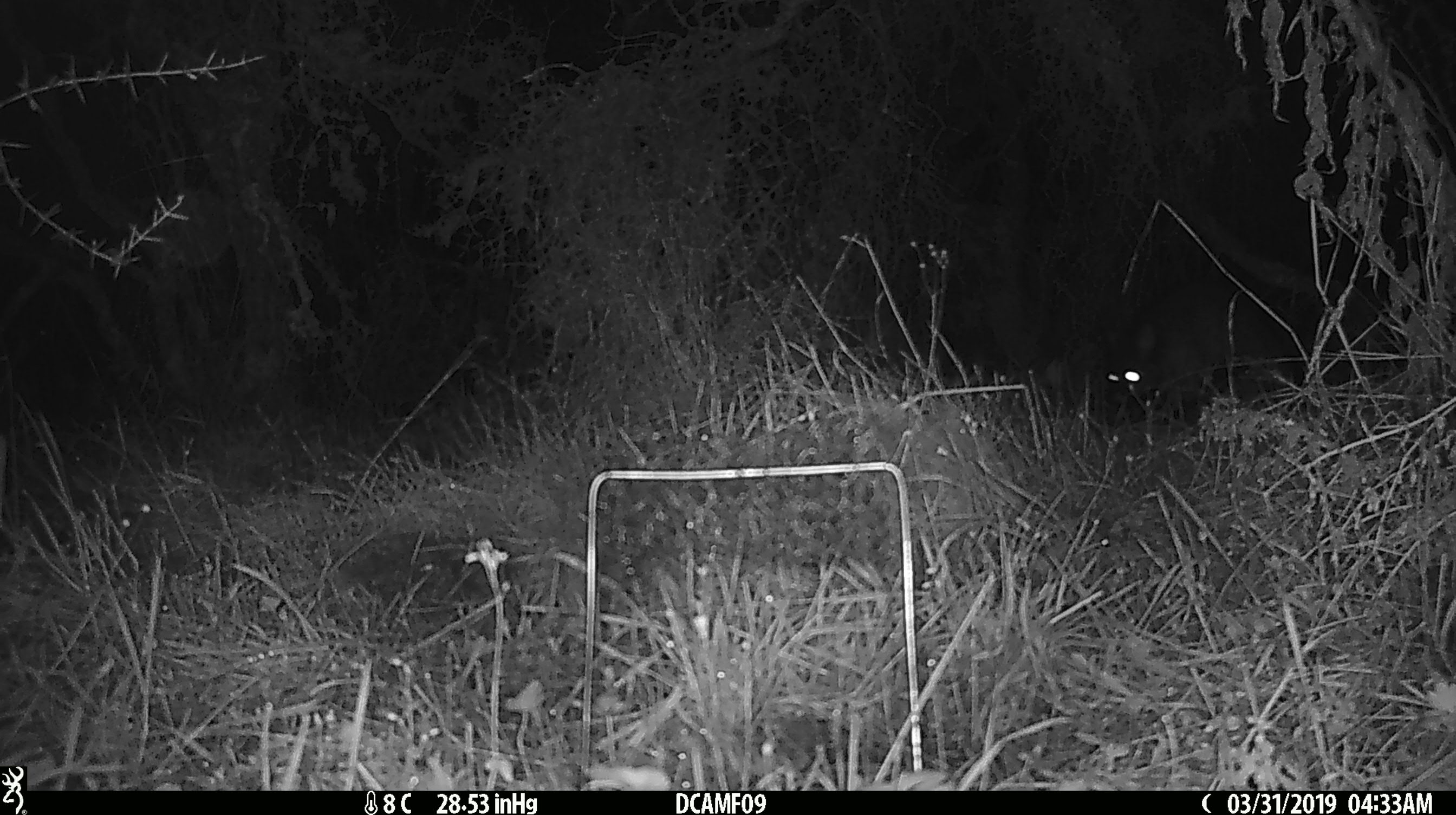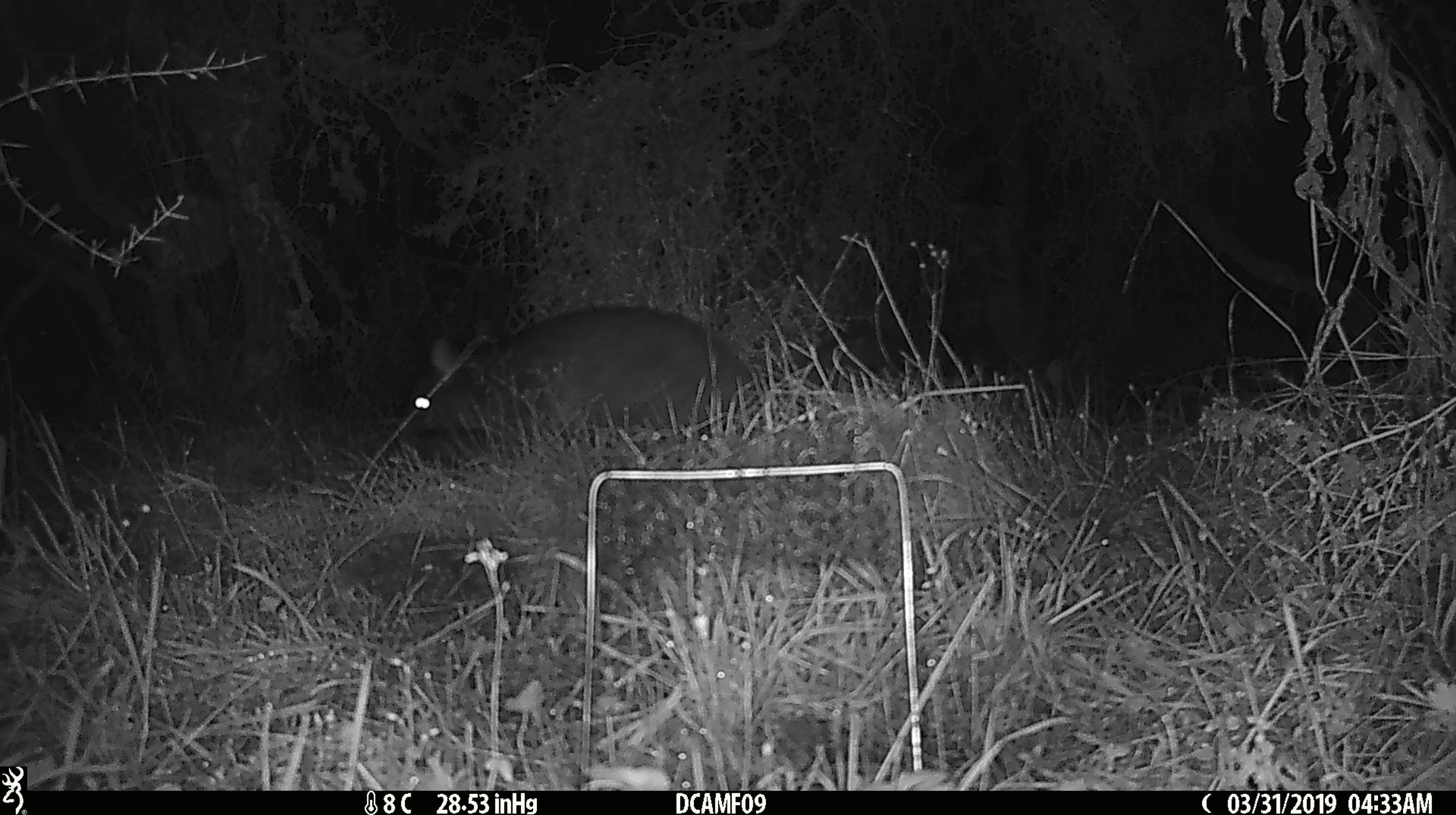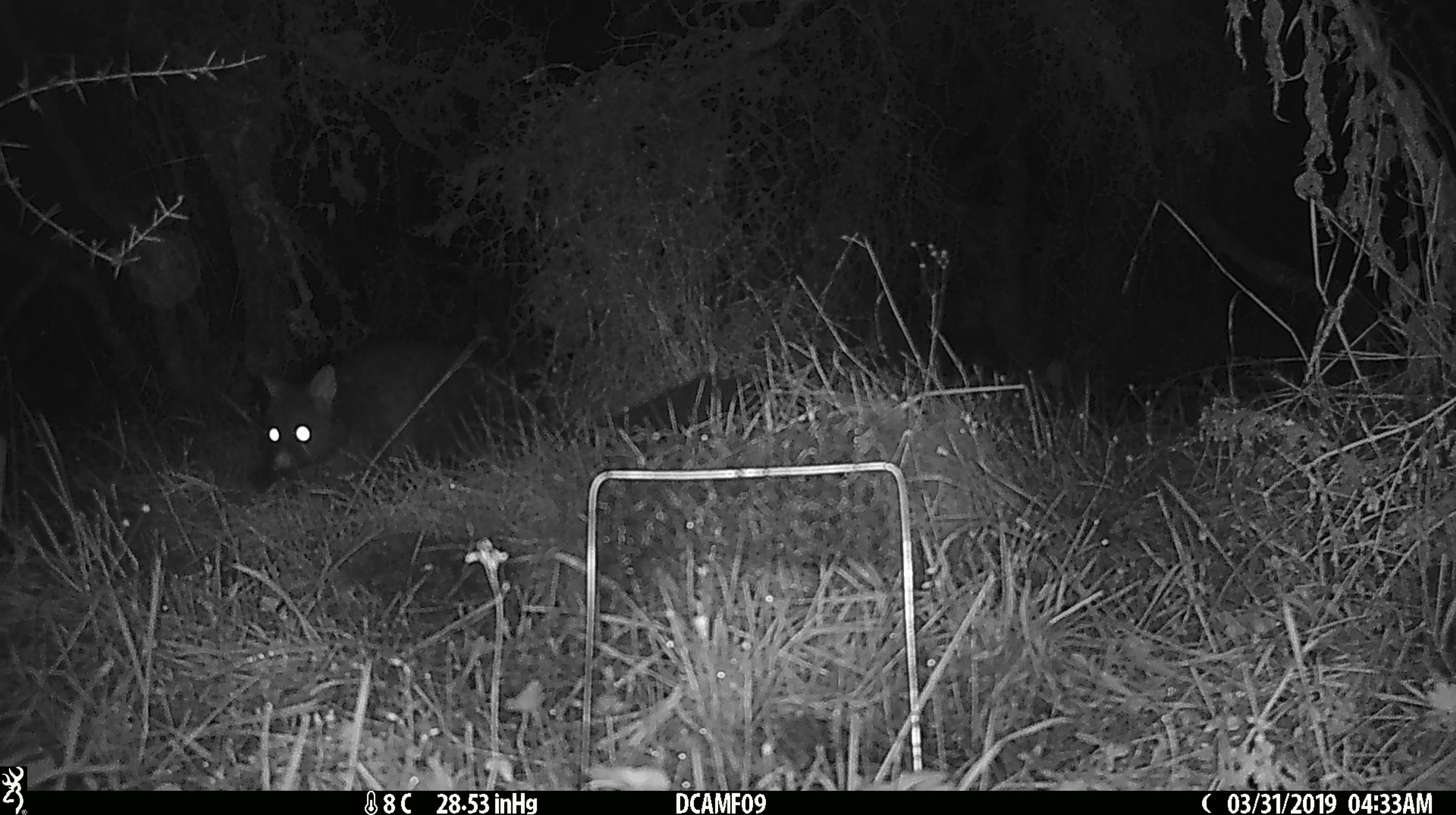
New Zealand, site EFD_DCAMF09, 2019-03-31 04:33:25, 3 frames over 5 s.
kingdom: Animalia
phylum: Chordata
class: Mammalia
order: Diprotodontia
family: Phalangeridae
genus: Trichosurus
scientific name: Trichosurus vulpecula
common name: common brushtail possum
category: possum